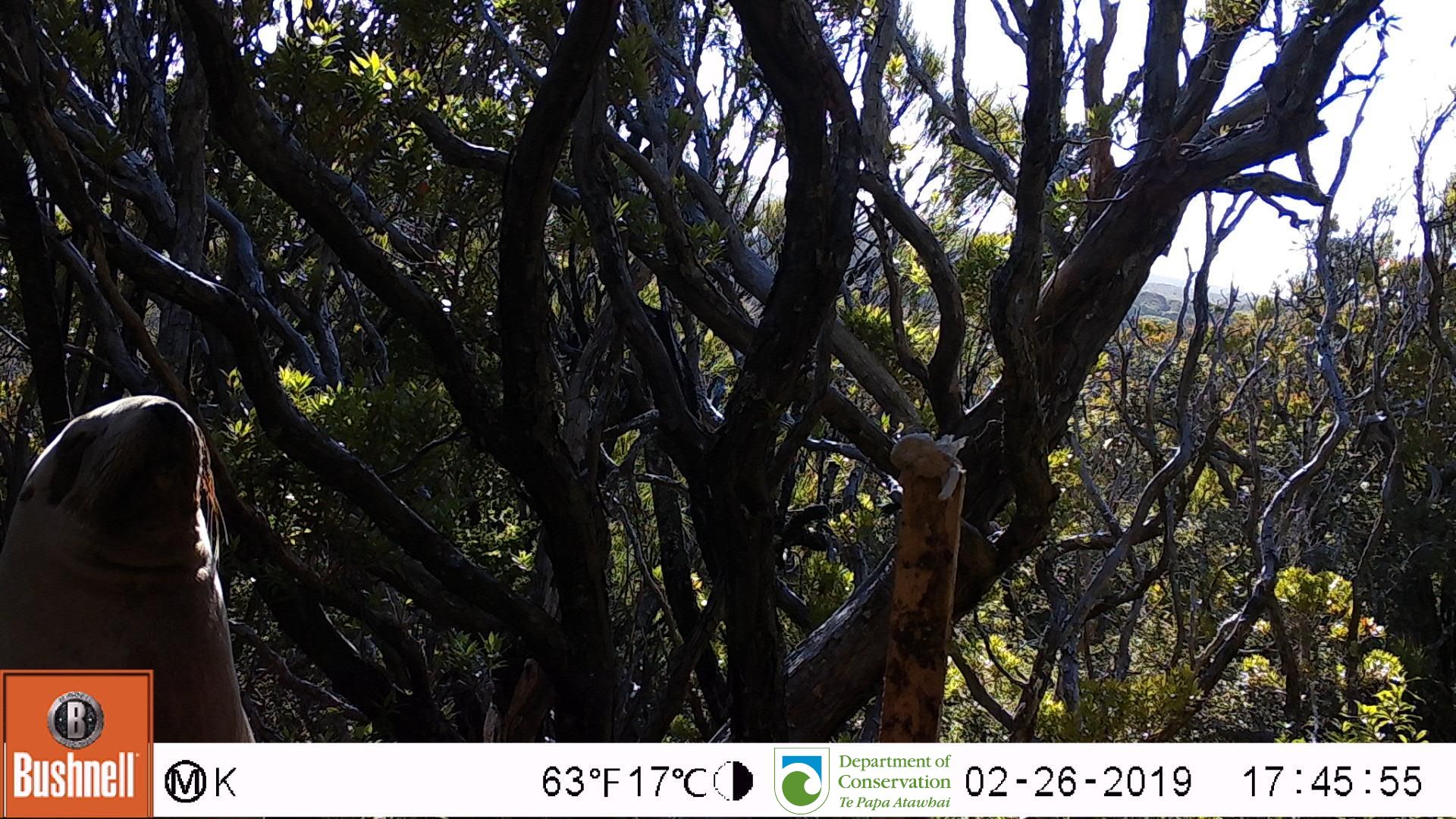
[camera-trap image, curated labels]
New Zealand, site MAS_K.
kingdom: Animalia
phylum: Chordata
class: Mammalia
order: Carnivora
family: Otariidae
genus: Phocarctos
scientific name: Phocarctos hookeri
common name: new zealand sea lion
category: sealion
Sealion (new zealand sea lion) (Phocarctos hookeri).